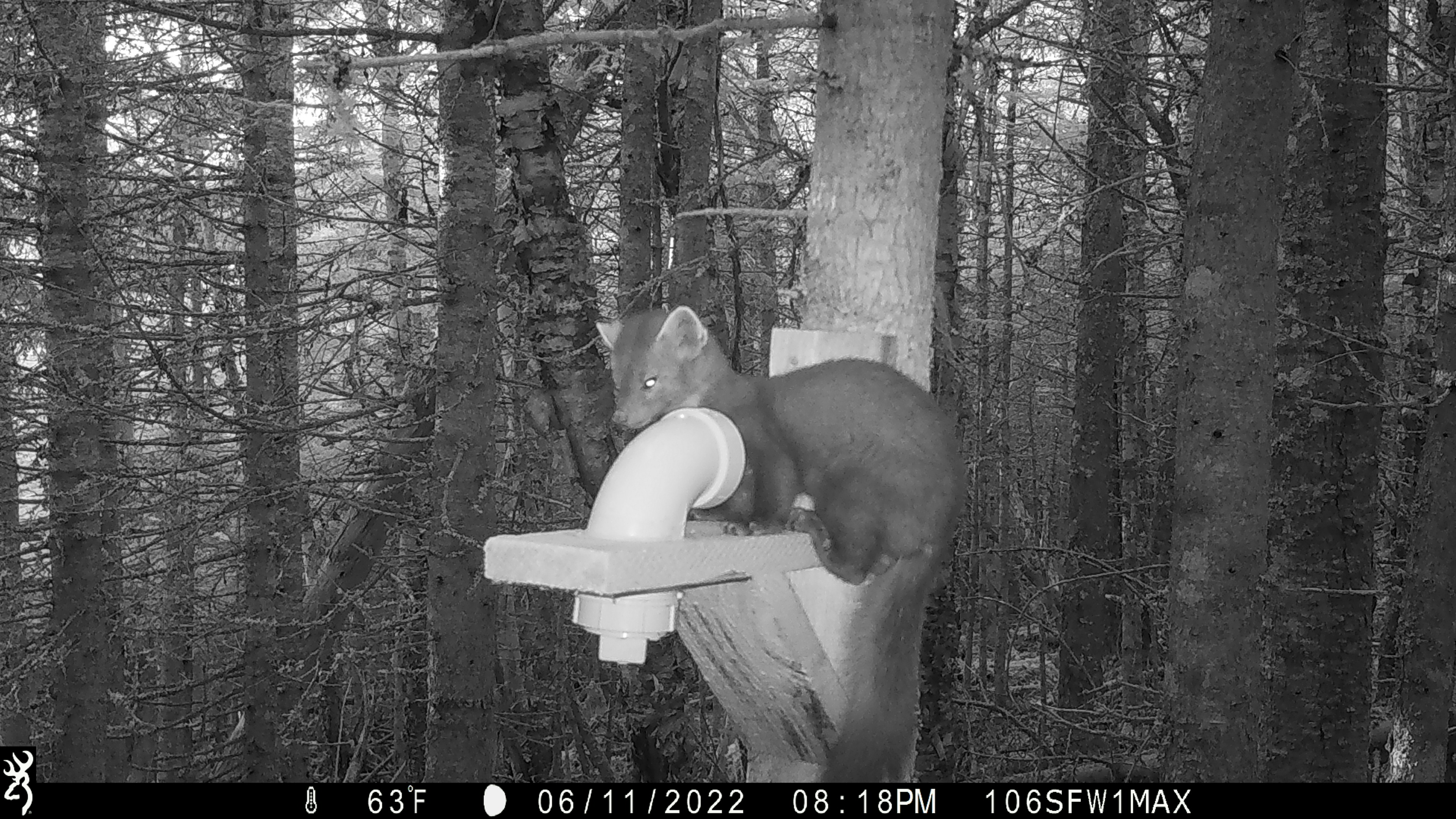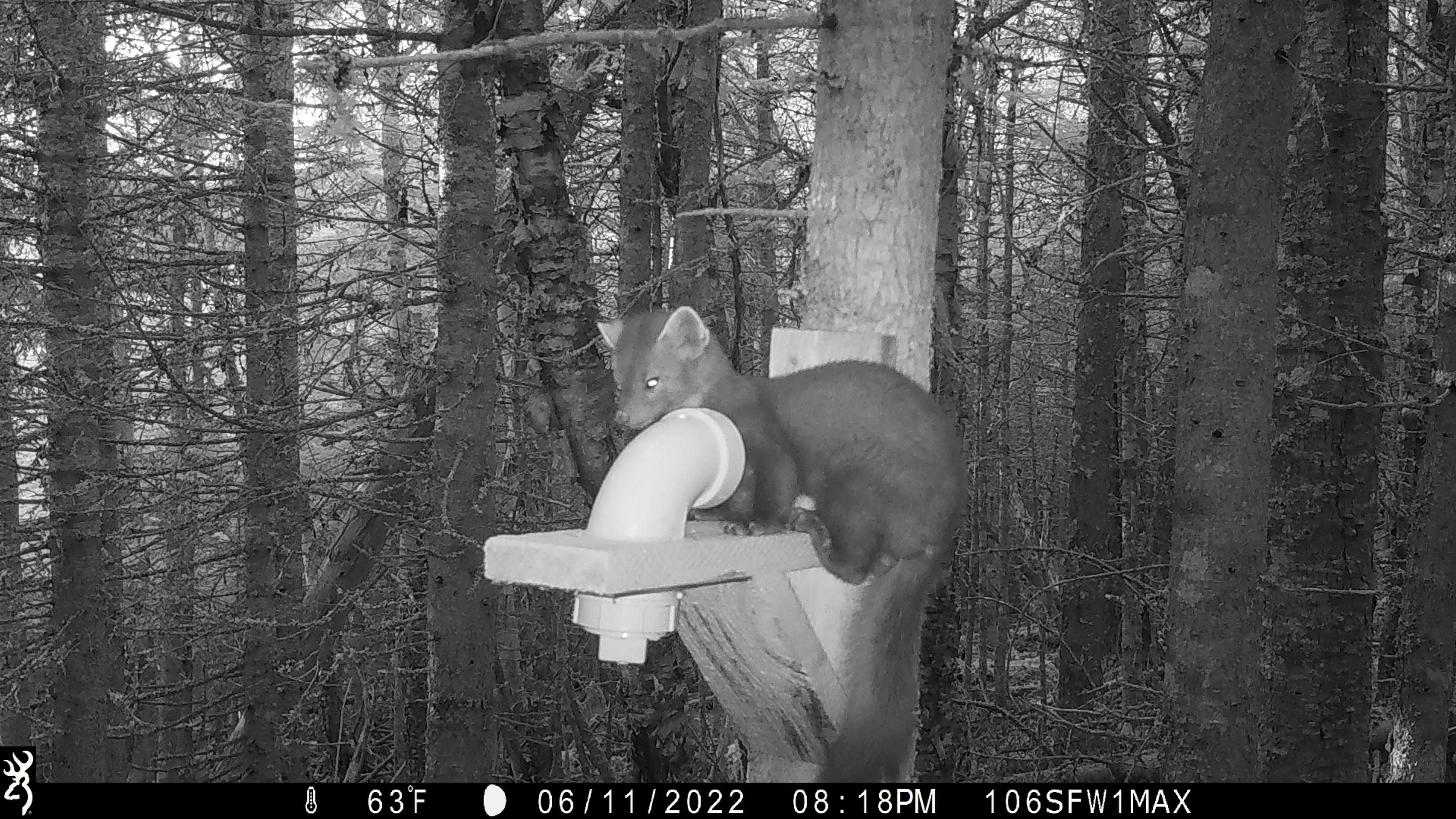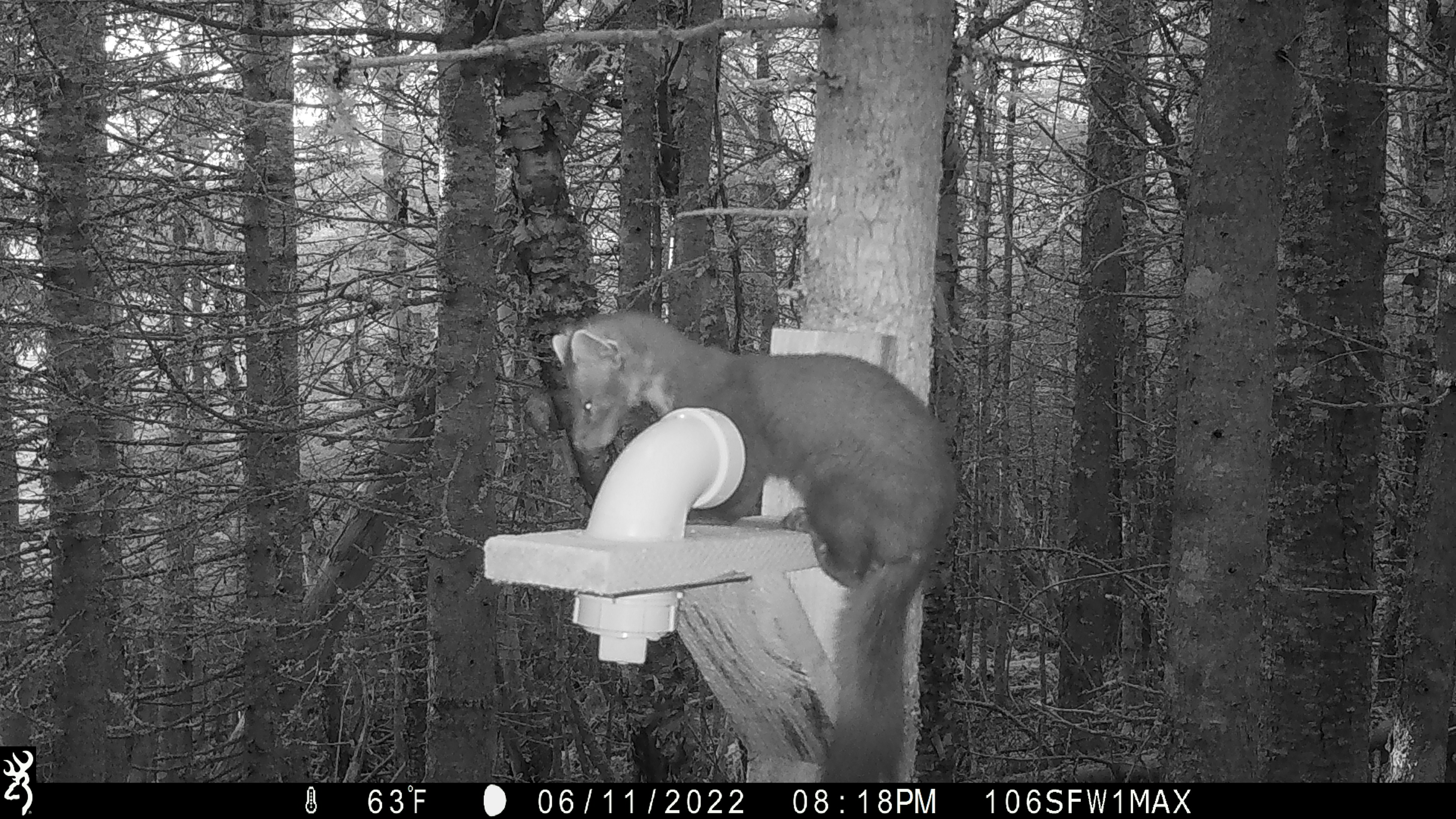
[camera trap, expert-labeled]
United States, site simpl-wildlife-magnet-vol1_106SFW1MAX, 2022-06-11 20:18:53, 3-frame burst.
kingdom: Animalia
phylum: Chordata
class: Mammalia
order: Carnivora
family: Mustelidae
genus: Martes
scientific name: Martes americana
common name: american marten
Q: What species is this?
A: American marten (Martes americana).